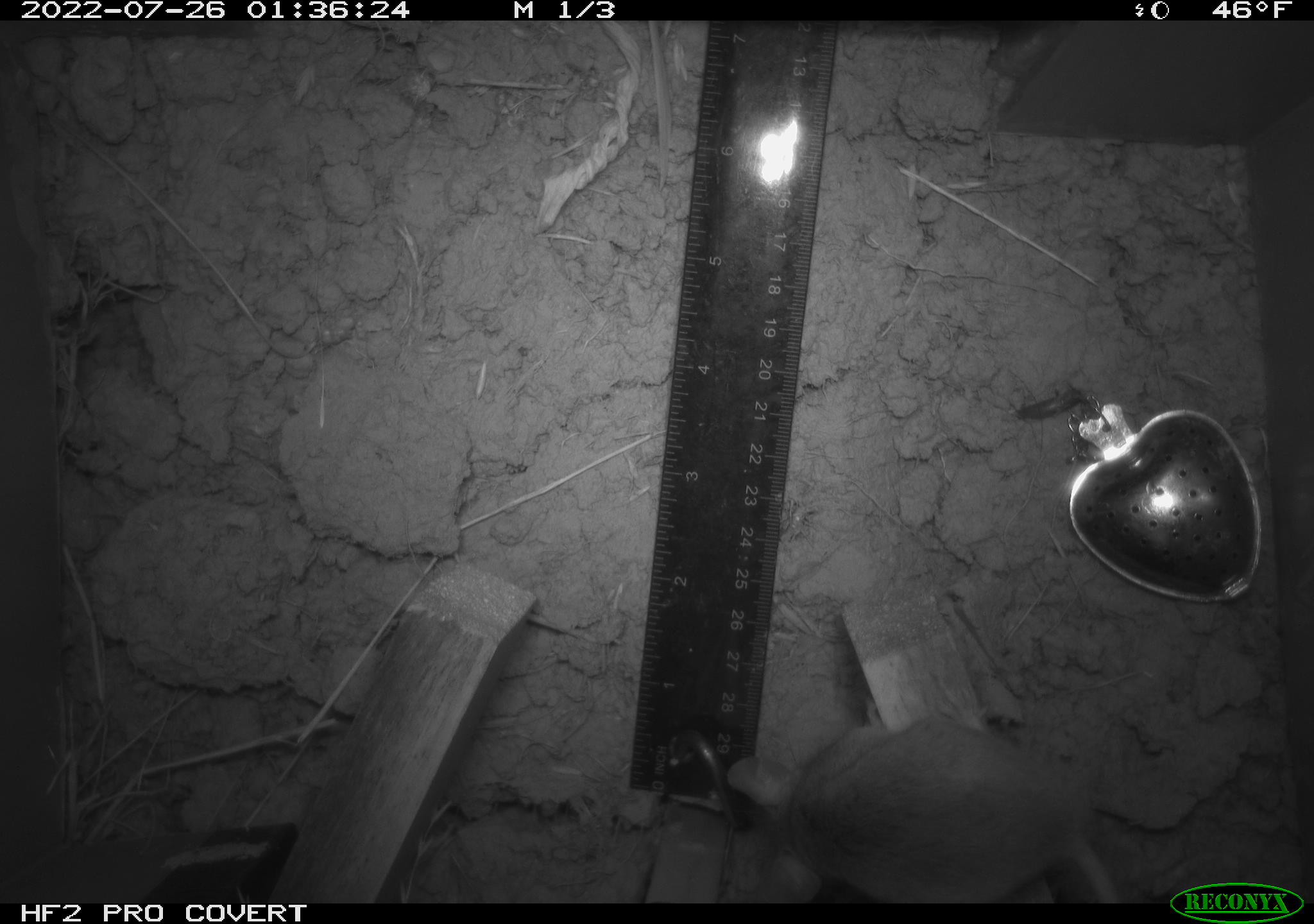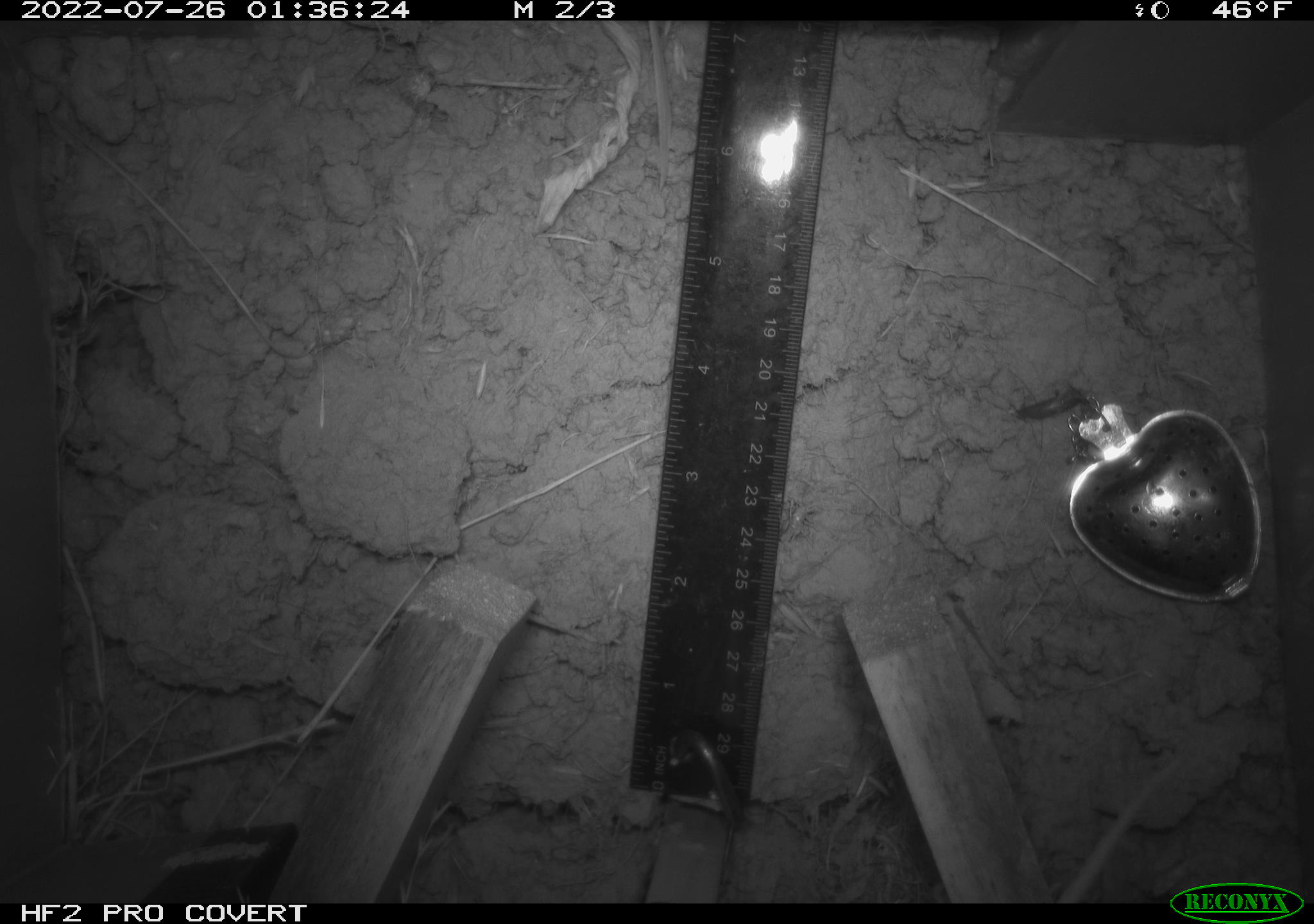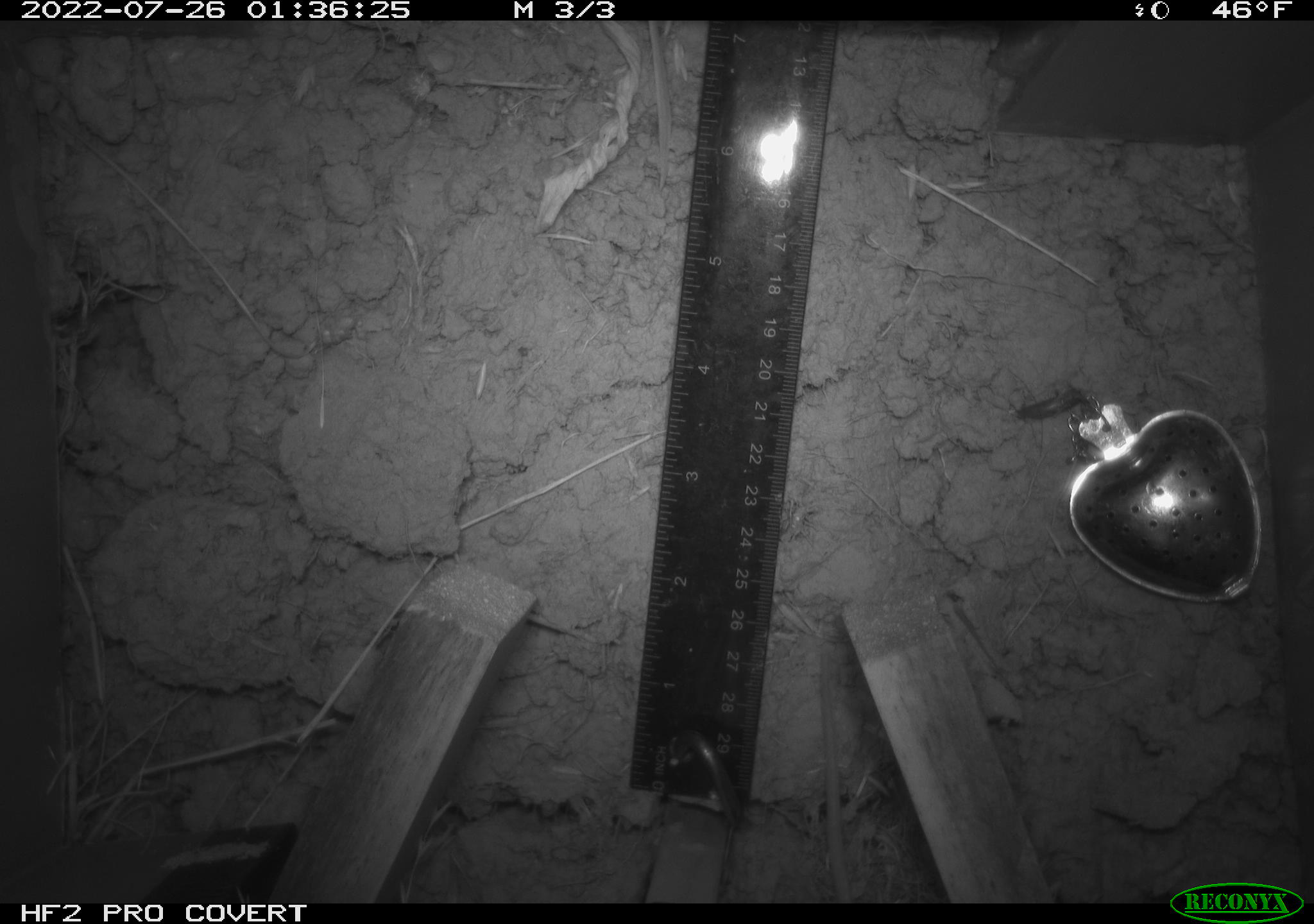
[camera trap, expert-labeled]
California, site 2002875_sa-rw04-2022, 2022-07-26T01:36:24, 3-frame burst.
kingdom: Animalia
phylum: Chordata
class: Mammalia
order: Rodentia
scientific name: Rodentia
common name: mouse species